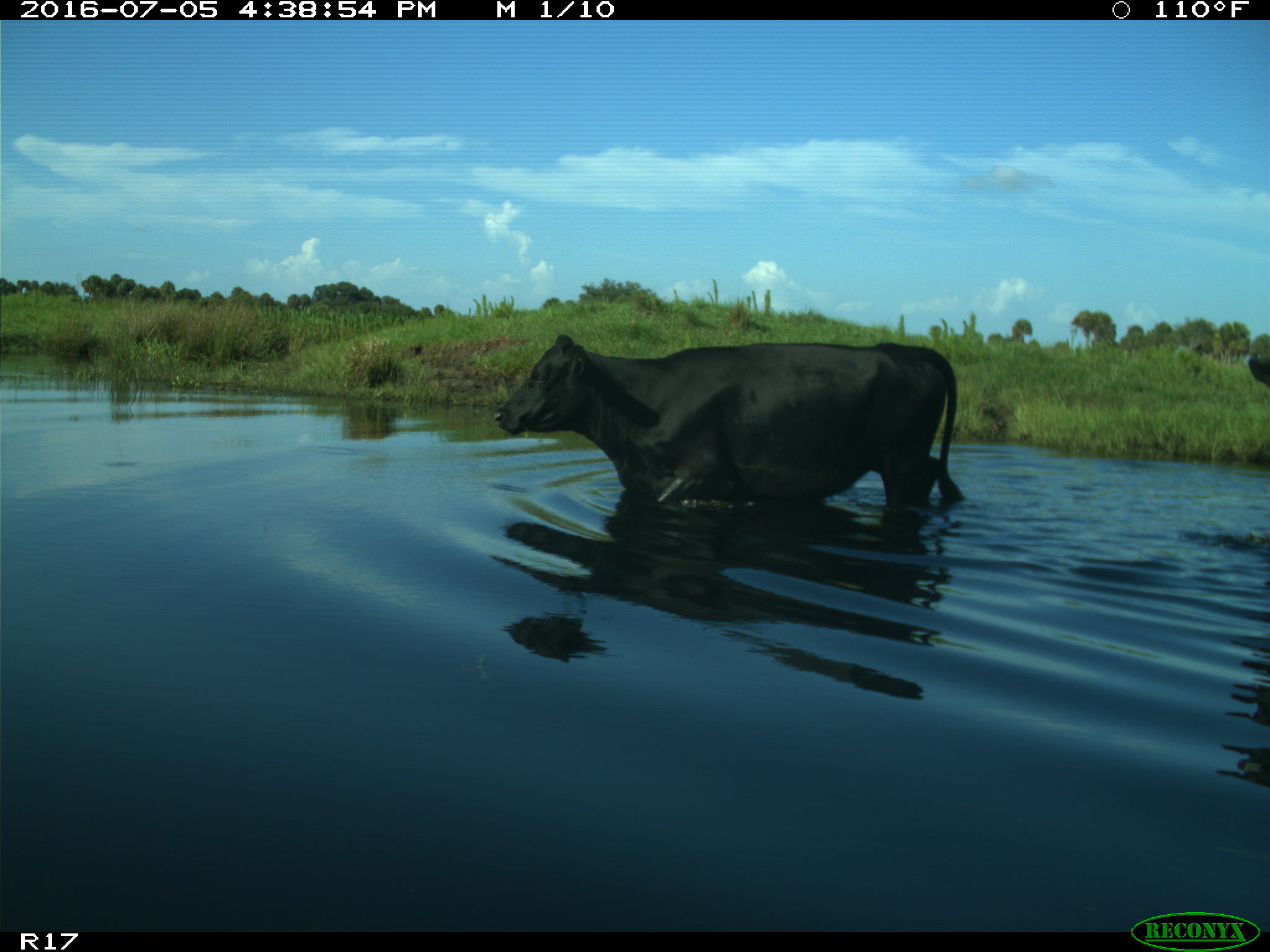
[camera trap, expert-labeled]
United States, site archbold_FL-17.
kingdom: Animalia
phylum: Chordata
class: Mammalia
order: Artiodactyla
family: Bovidae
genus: Bos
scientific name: Bos taurus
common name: domestic cow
Bos taurus (domestic cow).